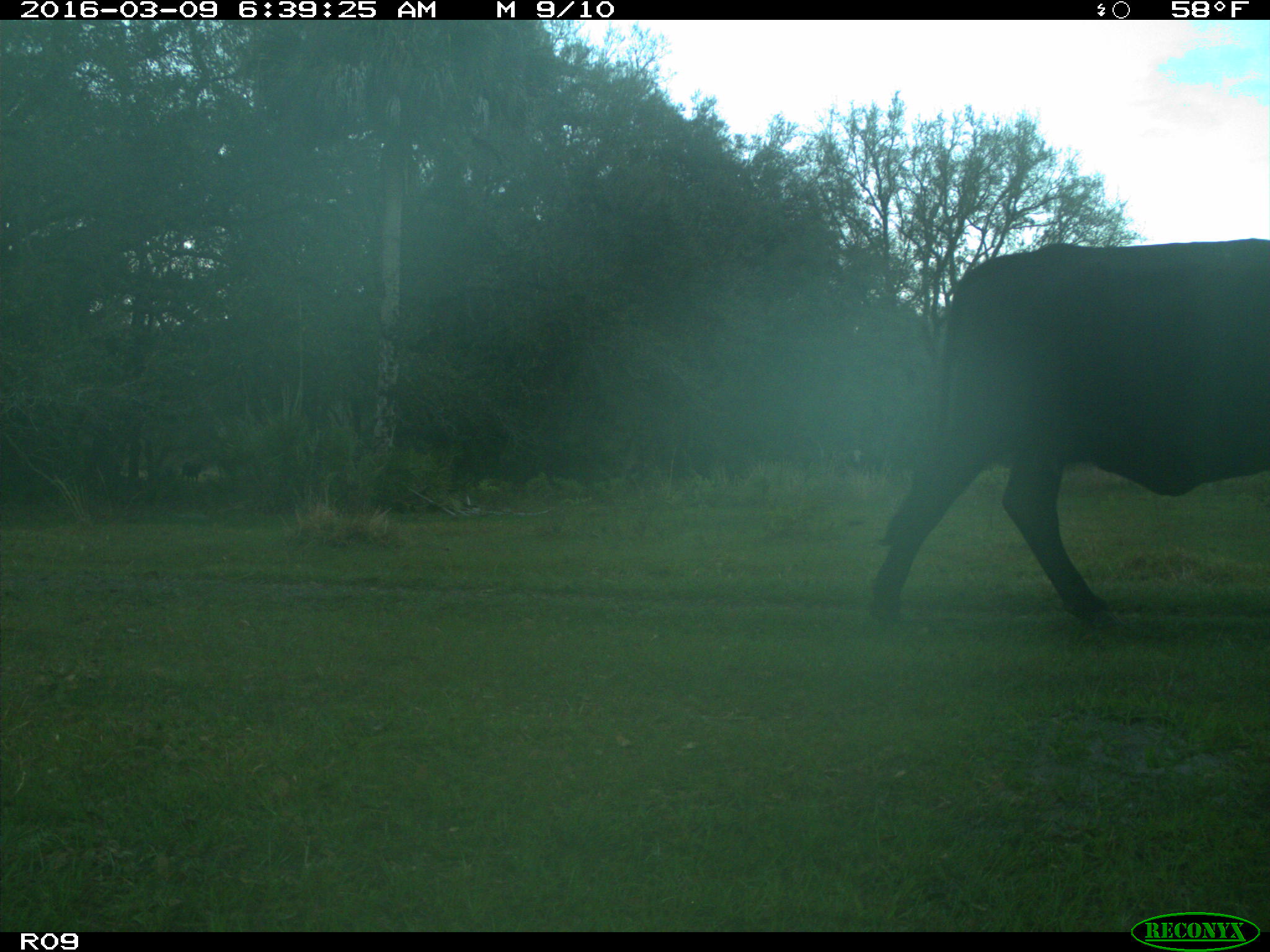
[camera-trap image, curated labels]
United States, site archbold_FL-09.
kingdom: Animalia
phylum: Chordata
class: Mammalia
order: Artiodactyla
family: Bovidae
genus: Bos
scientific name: Bos taurus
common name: domestic cow